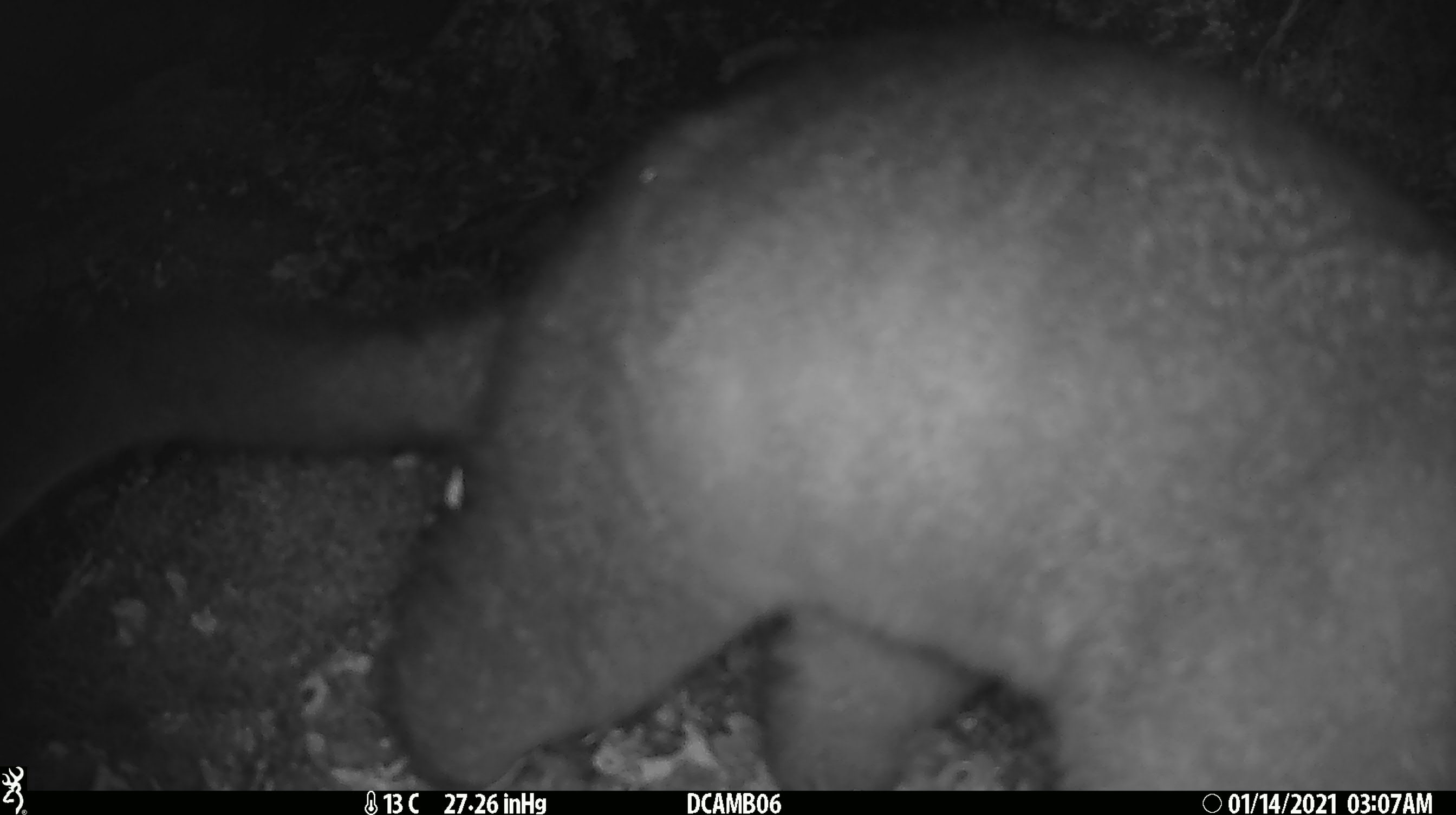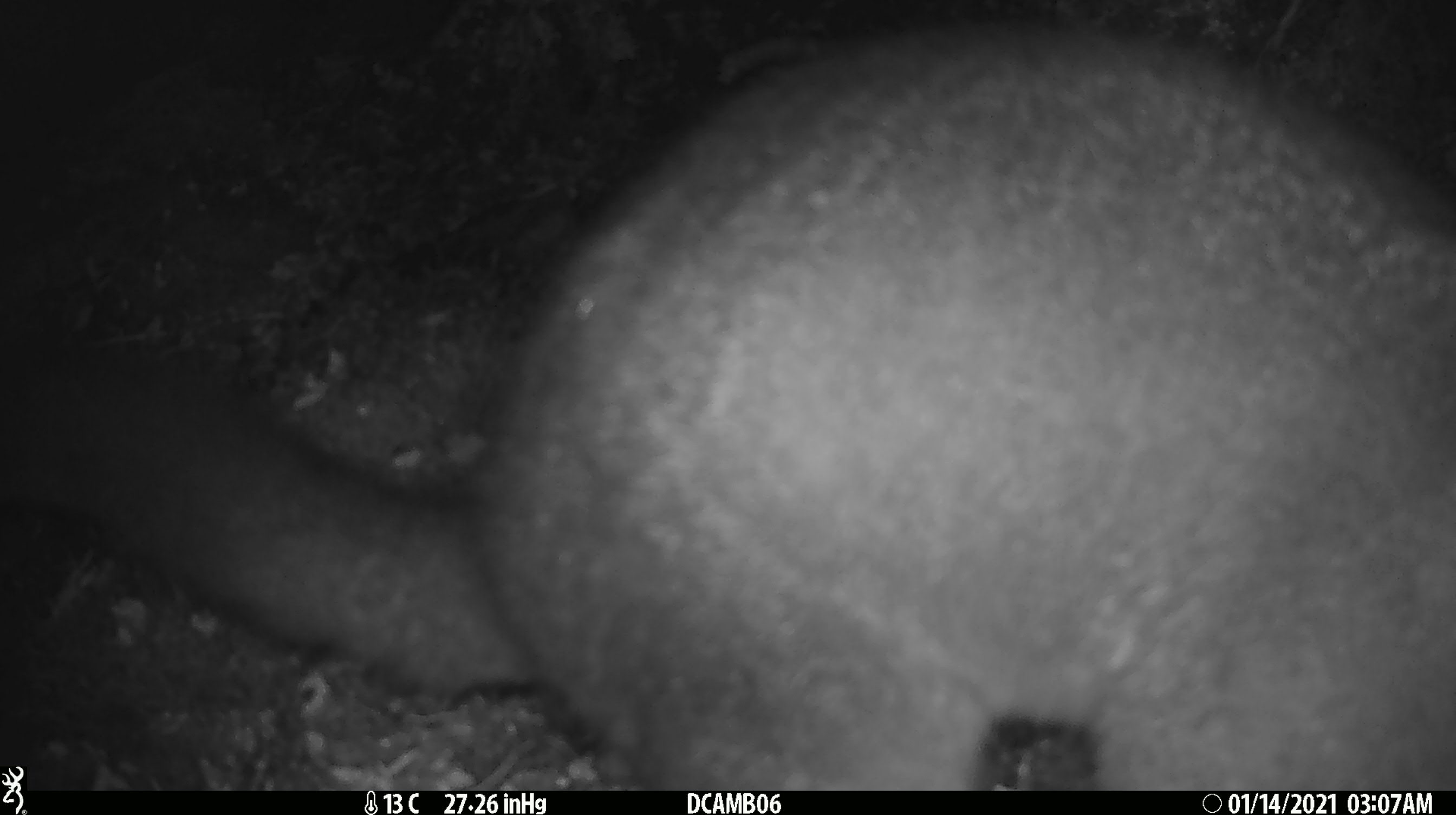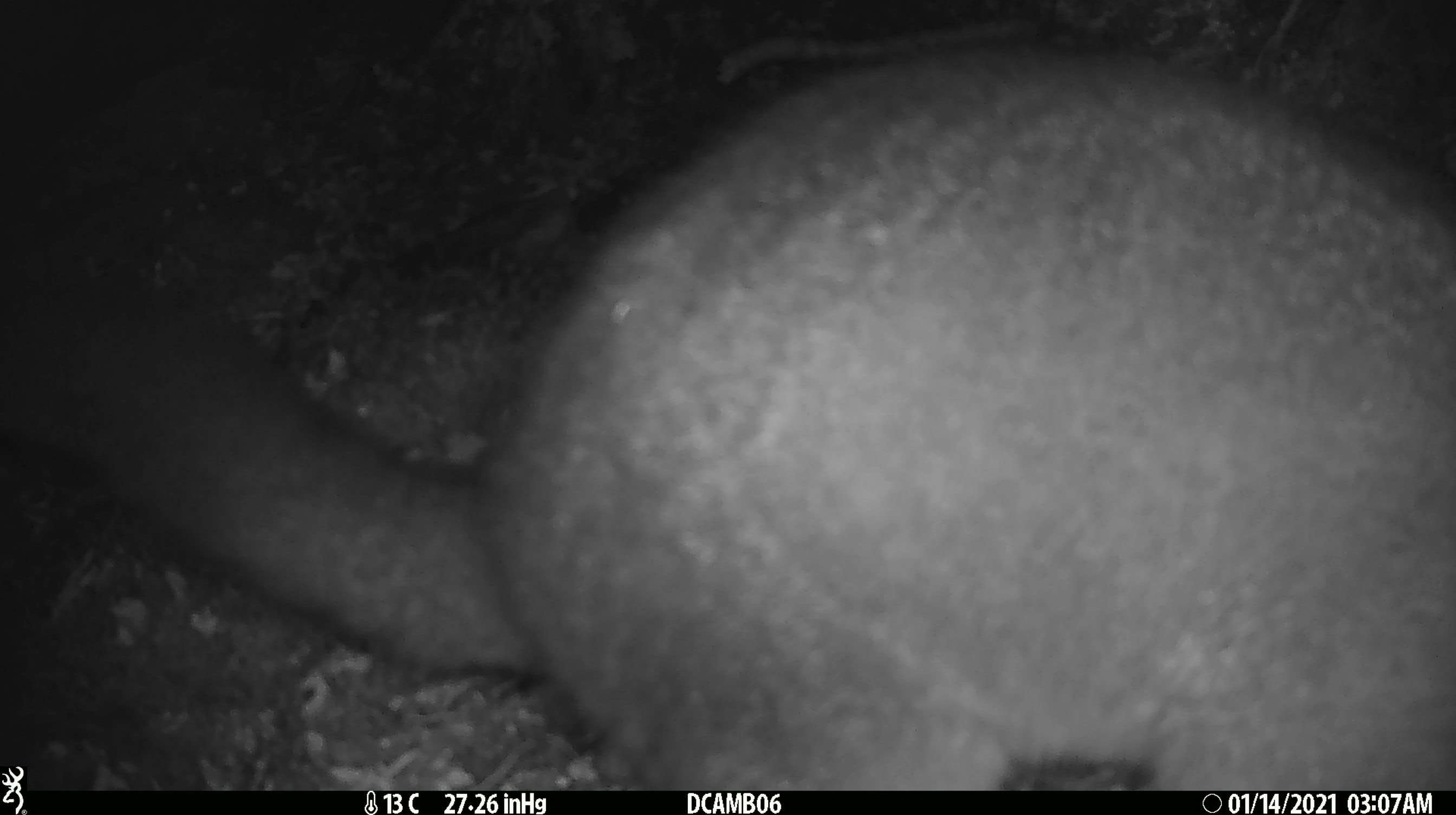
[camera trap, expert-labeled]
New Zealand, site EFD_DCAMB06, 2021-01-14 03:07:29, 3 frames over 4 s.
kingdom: Animalia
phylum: Chordata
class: Mammalia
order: Diprotodontia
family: Phalangeridae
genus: Trichosurus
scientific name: Trichosurus vulpecula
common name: common brushtail possum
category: possum